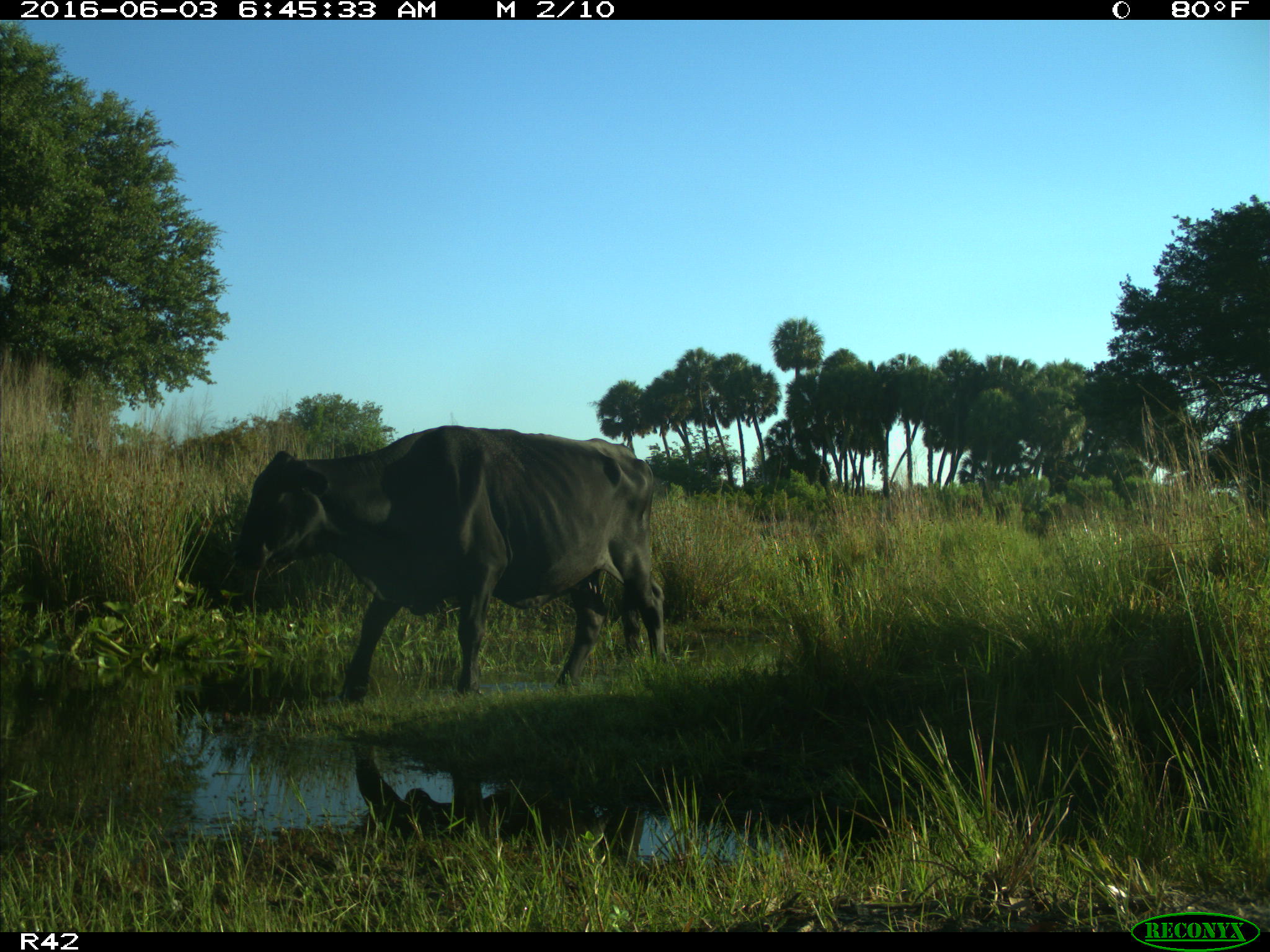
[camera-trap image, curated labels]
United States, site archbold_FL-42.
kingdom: Animalia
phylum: Chordata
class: Mammalia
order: Artiodactyla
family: Bovidae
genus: Bos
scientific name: Bos taurus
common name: domestic cow